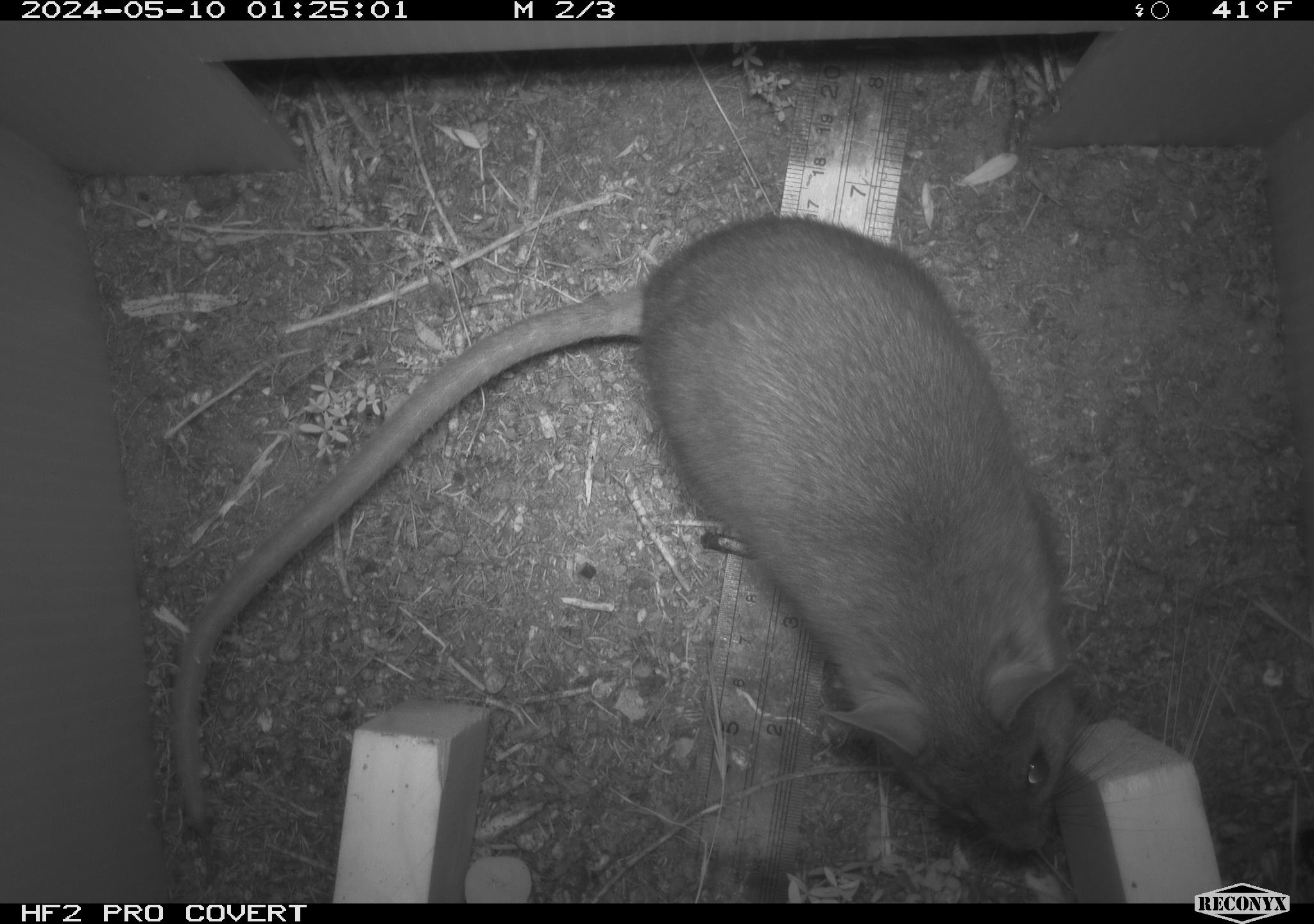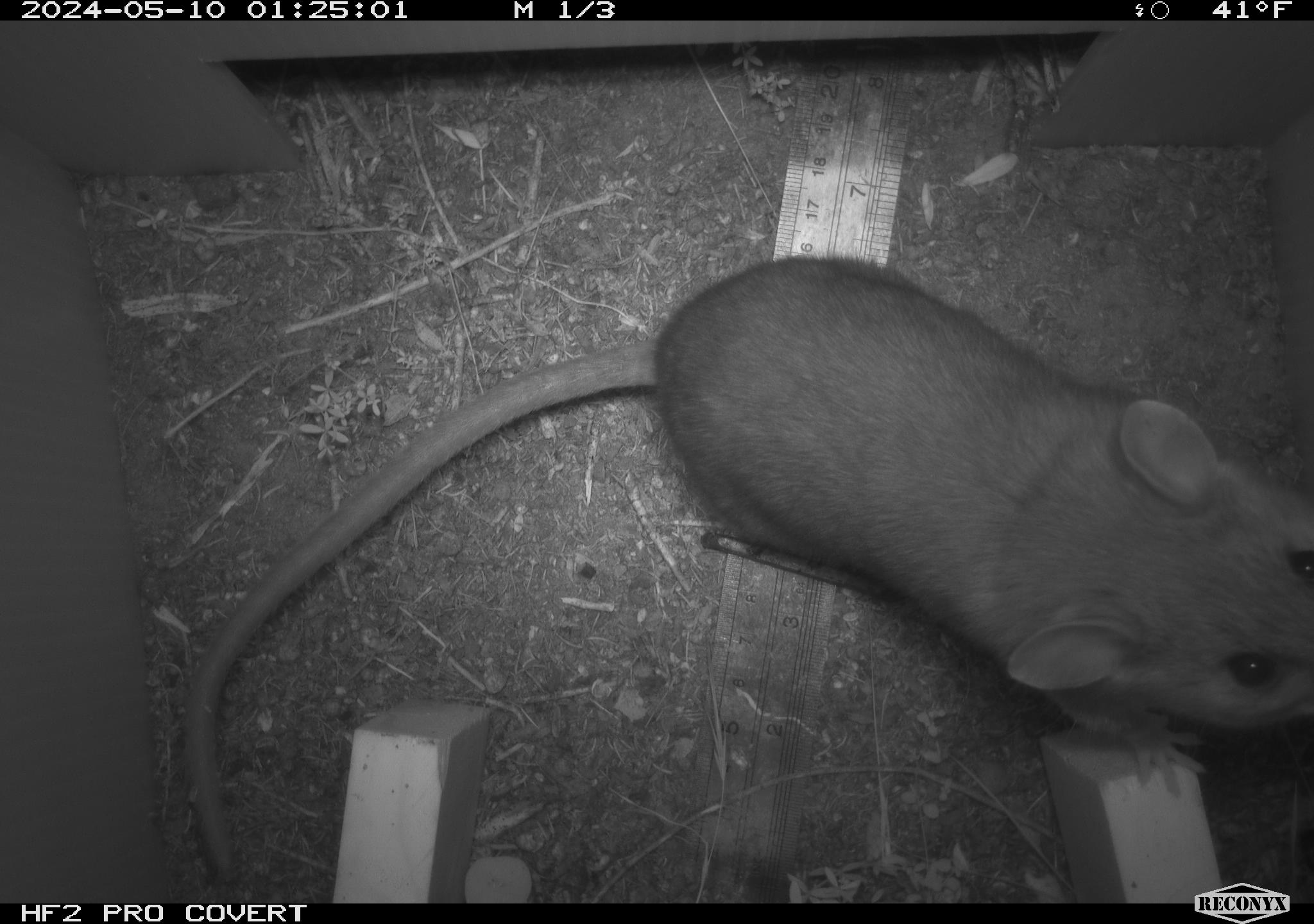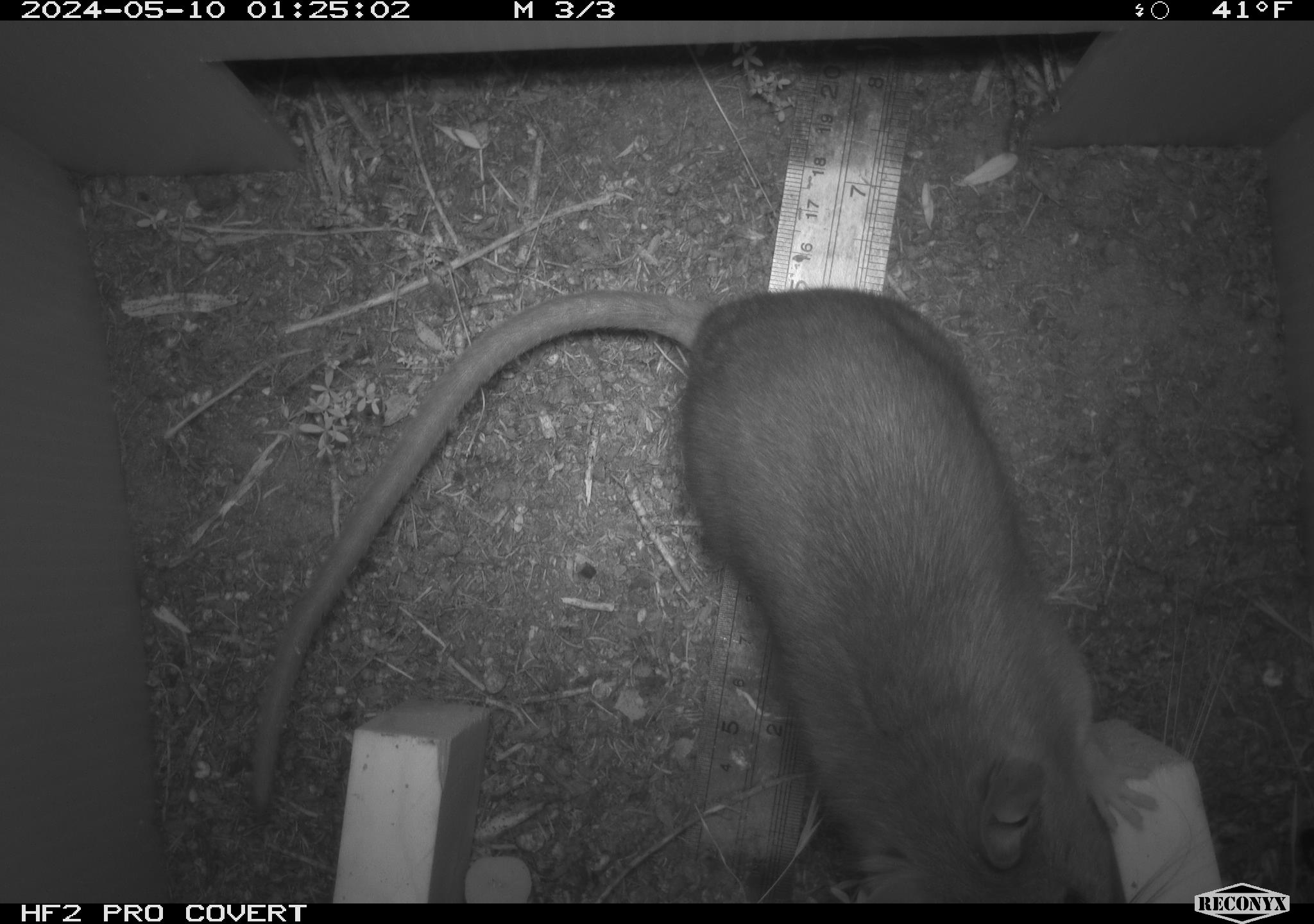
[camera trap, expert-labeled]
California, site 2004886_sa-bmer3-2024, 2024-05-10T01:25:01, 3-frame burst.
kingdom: Animalia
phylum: Chordata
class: Mammalia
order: Rodentia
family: Muridae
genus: Rattus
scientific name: Rattus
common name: rat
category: rattus species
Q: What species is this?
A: Rattus species (rat) (Rattus).